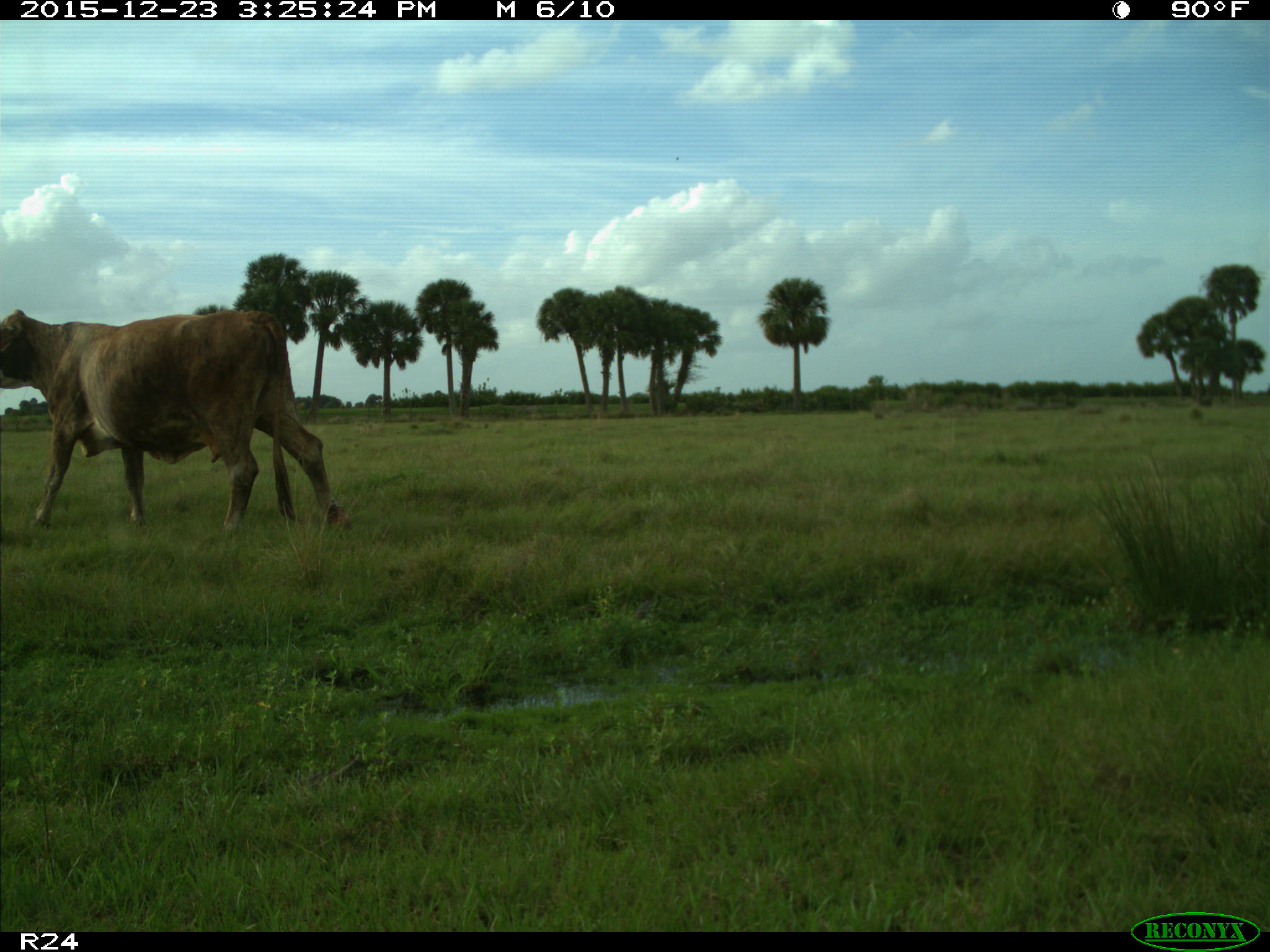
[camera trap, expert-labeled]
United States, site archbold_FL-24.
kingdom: Animalia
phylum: Chordata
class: Mammalia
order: Artiodactyla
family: Bovidae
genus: Bos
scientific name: Bos taurus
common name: domestic cow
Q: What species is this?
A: Bos taurus (domestic cow).